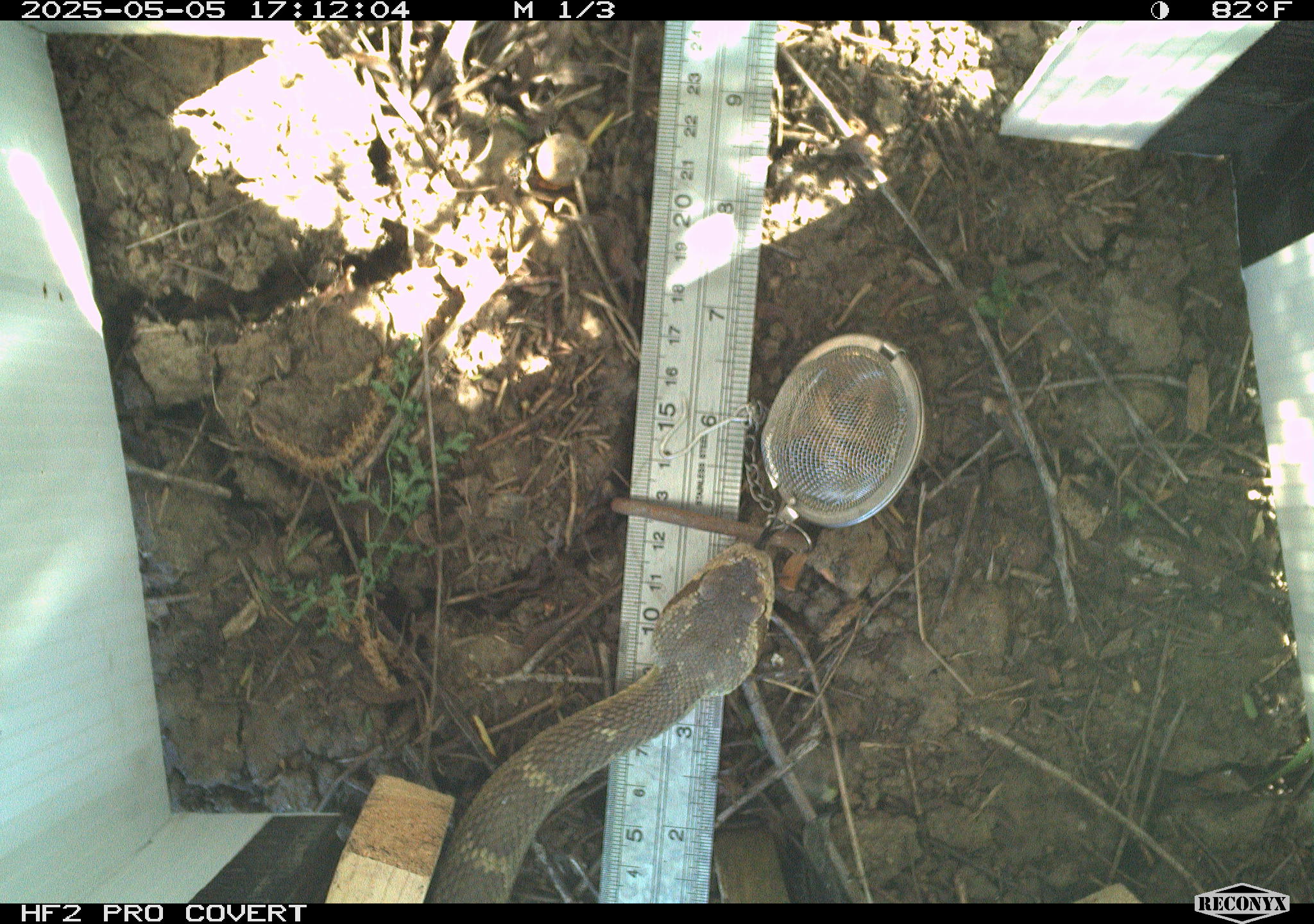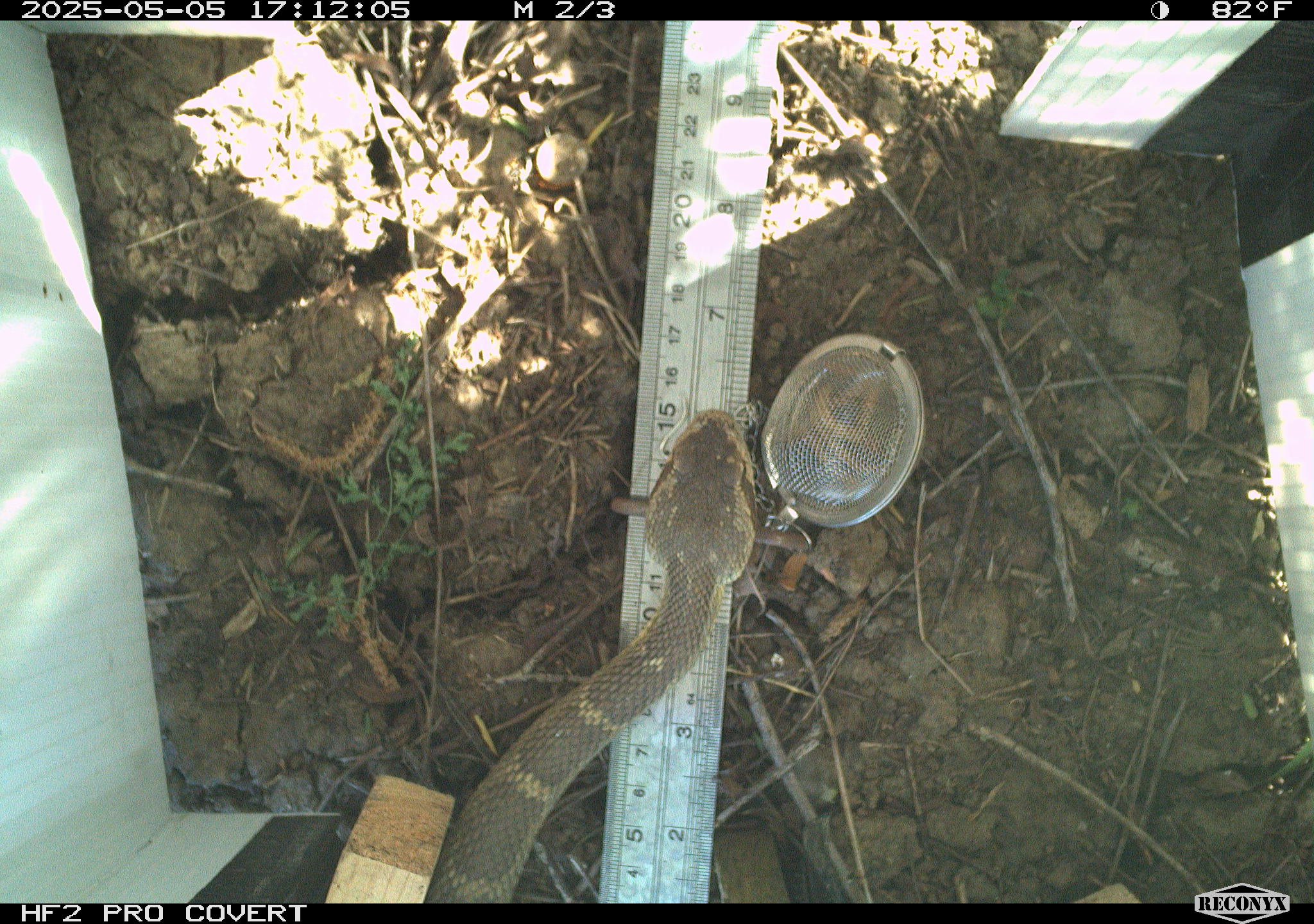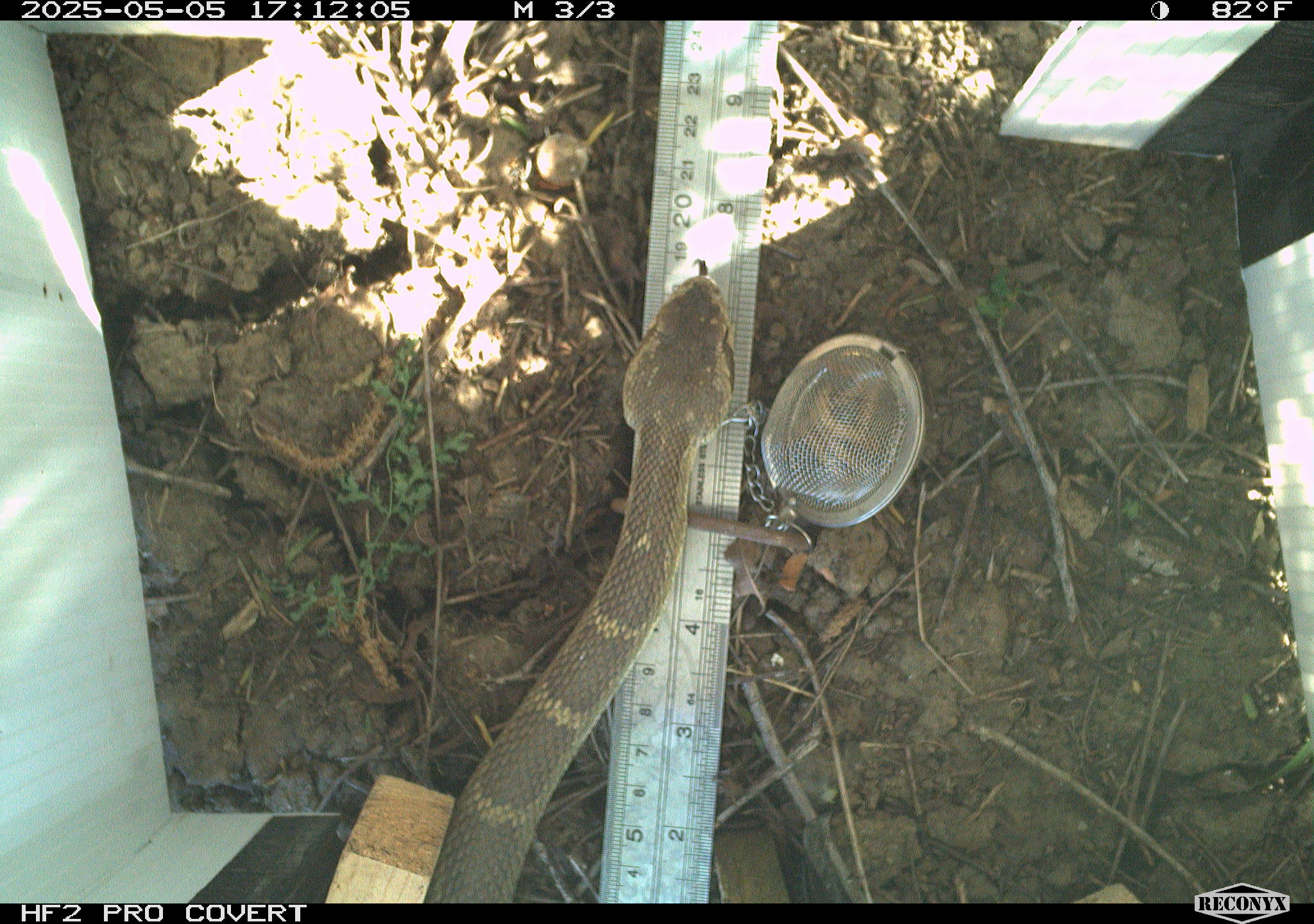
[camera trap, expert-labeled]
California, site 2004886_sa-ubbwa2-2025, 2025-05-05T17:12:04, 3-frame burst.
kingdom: Animalia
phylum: Chordata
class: Reptilia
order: Squamata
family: Viperidae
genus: Crotalus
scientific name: Crotalus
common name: rattlers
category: crotalus species